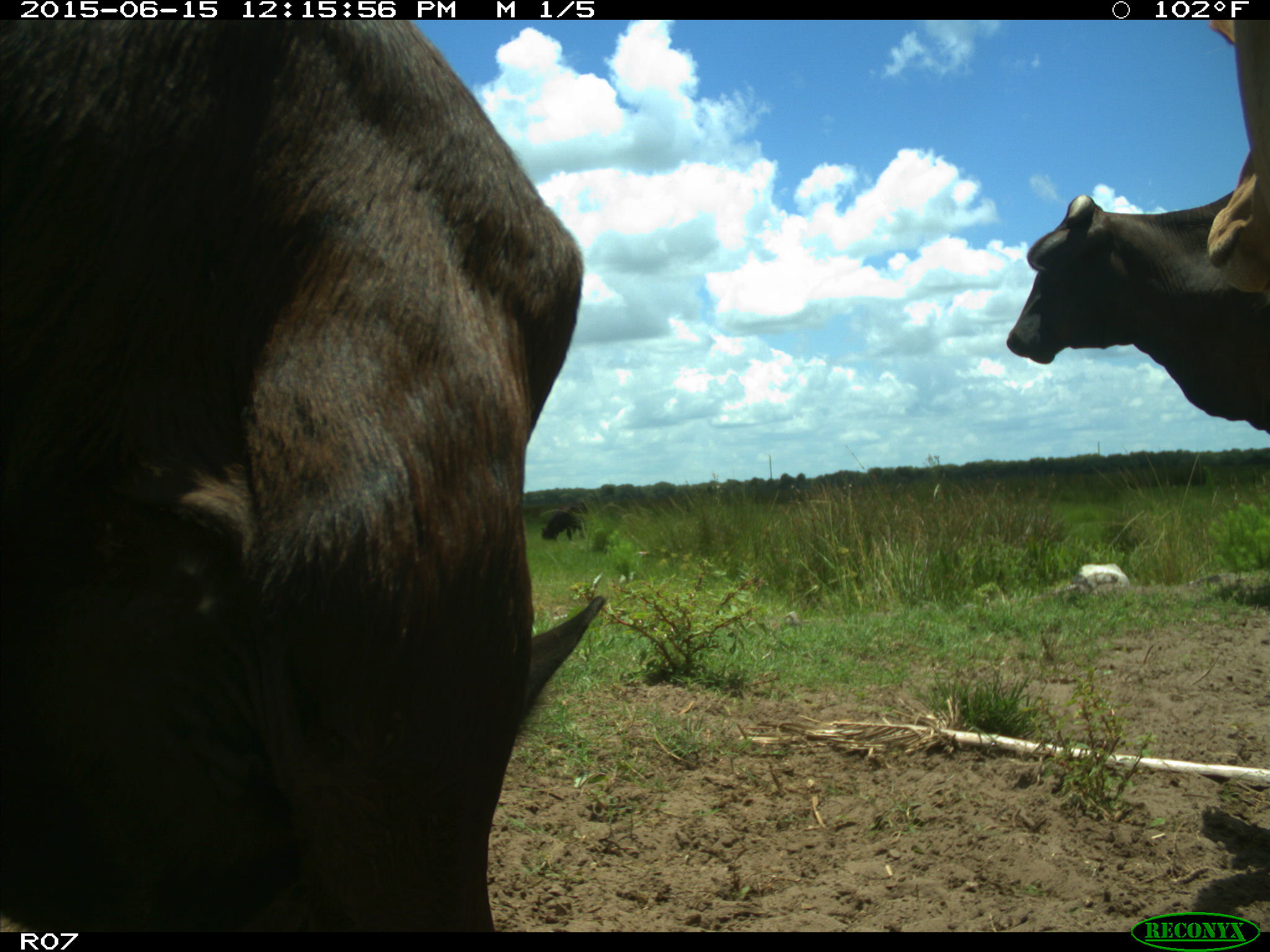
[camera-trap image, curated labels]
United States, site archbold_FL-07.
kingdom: Animalia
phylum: Chordata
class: Mammalia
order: Artiodactyla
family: Bovidae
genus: Bos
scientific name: Bos taurus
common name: domestic cow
Bos taurus (domestic cow).